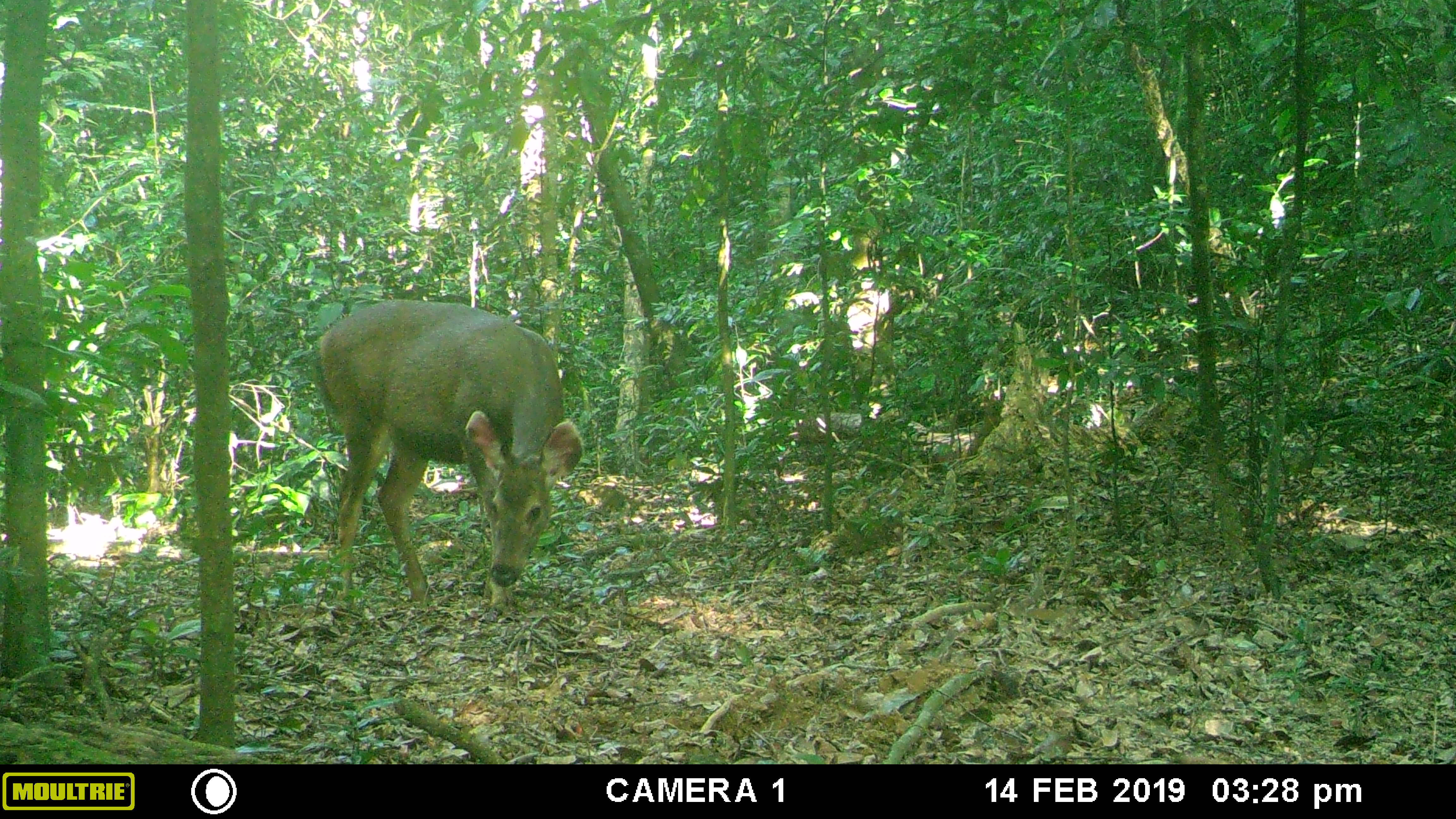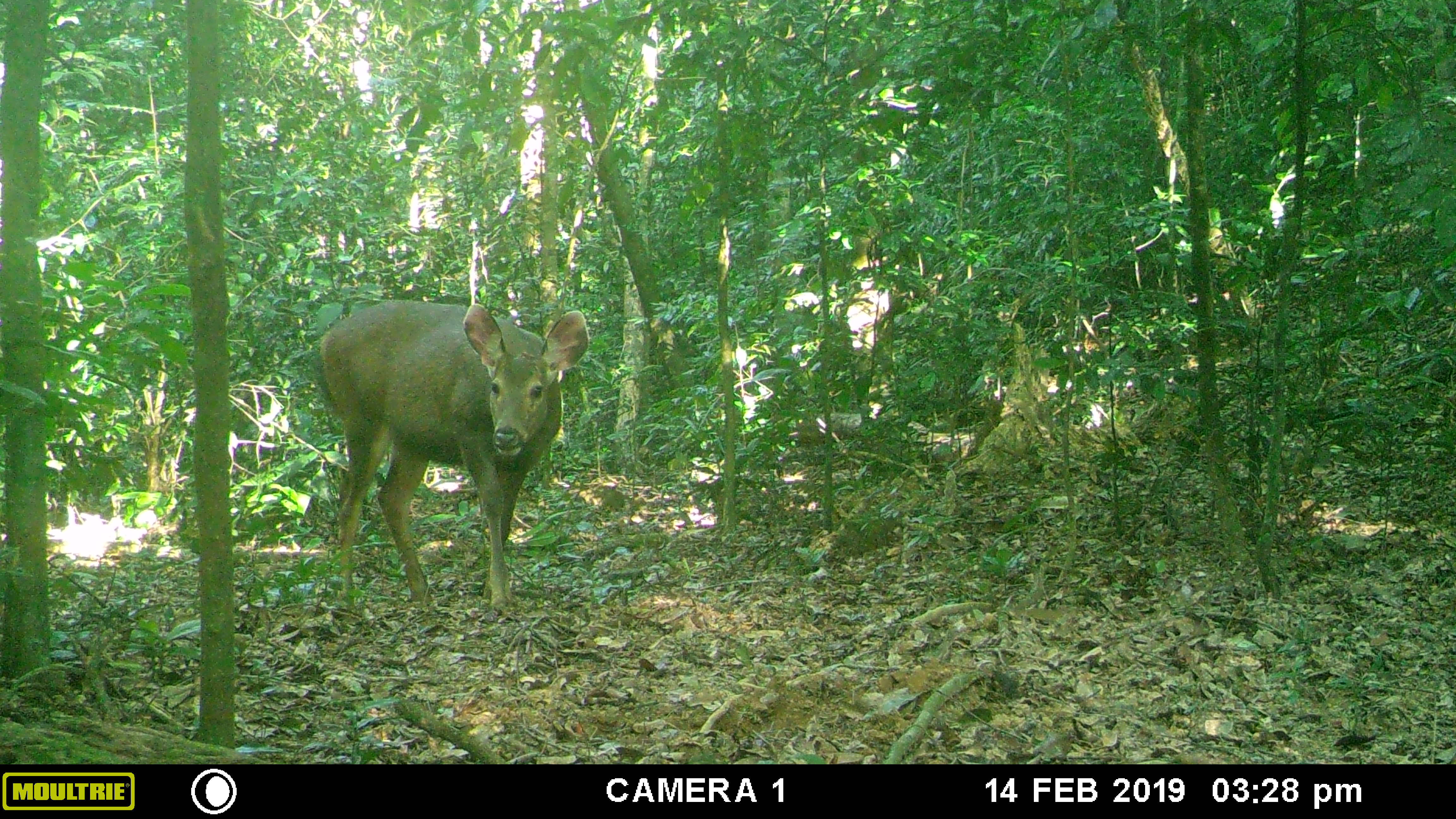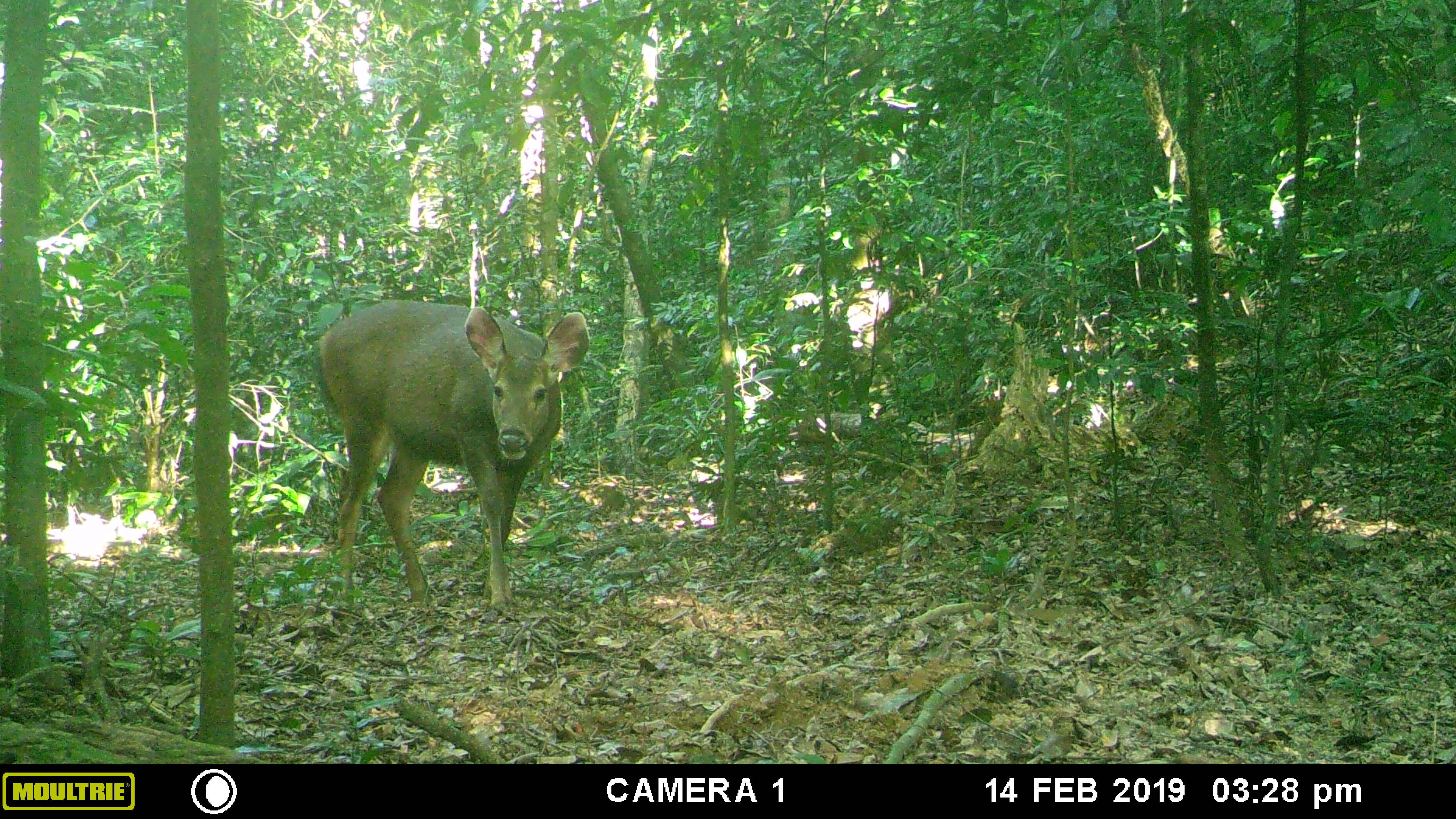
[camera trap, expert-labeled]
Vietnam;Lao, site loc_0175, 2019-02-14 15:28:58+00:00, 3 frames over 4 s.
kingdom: Animalia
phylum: Chordata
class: Mammalia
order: Artiodactyla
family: Cervidae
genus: Rusa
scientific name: Rusa unicolor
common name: sambar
Sambar (Rusa unicolor). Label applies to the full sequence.